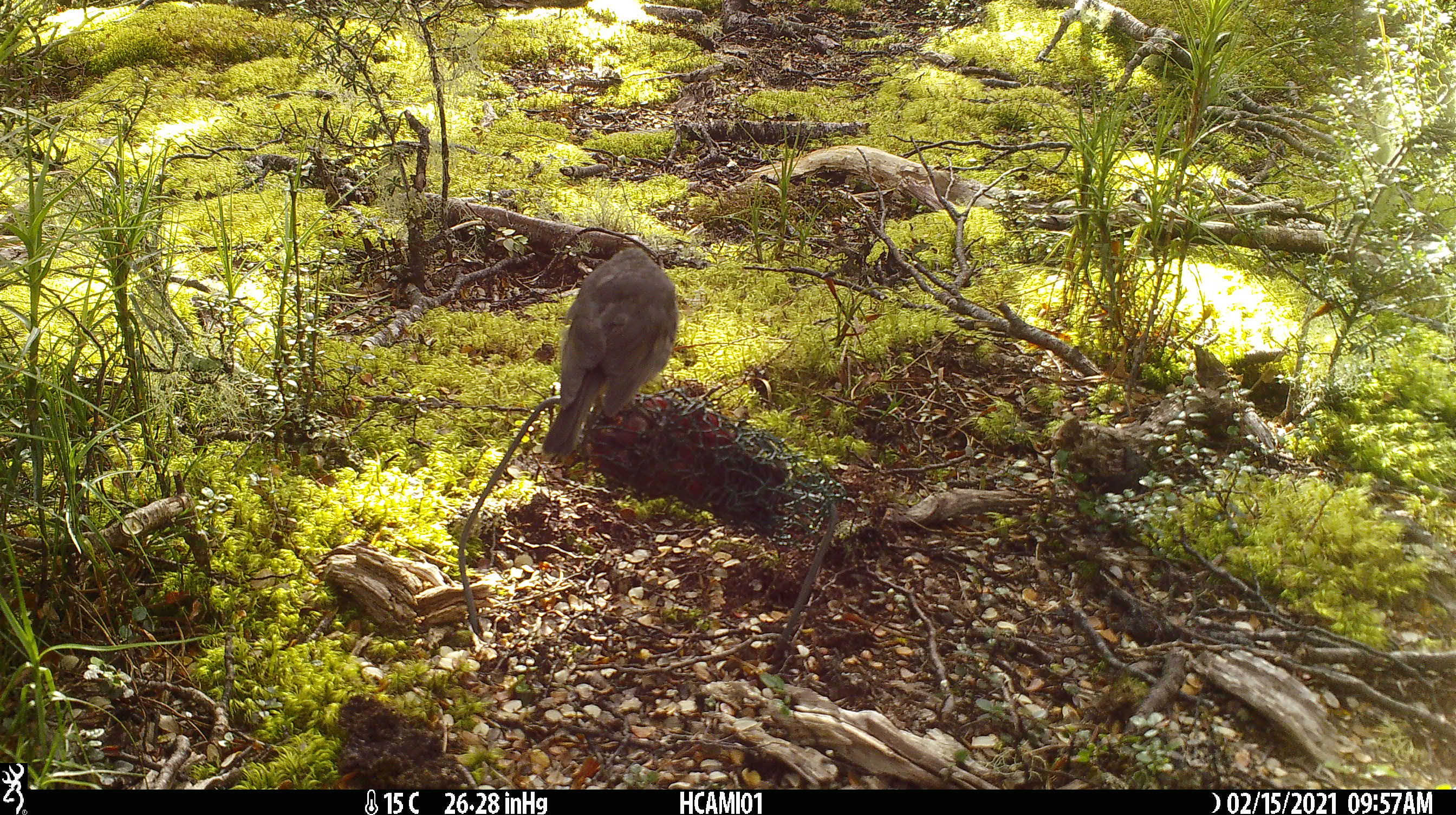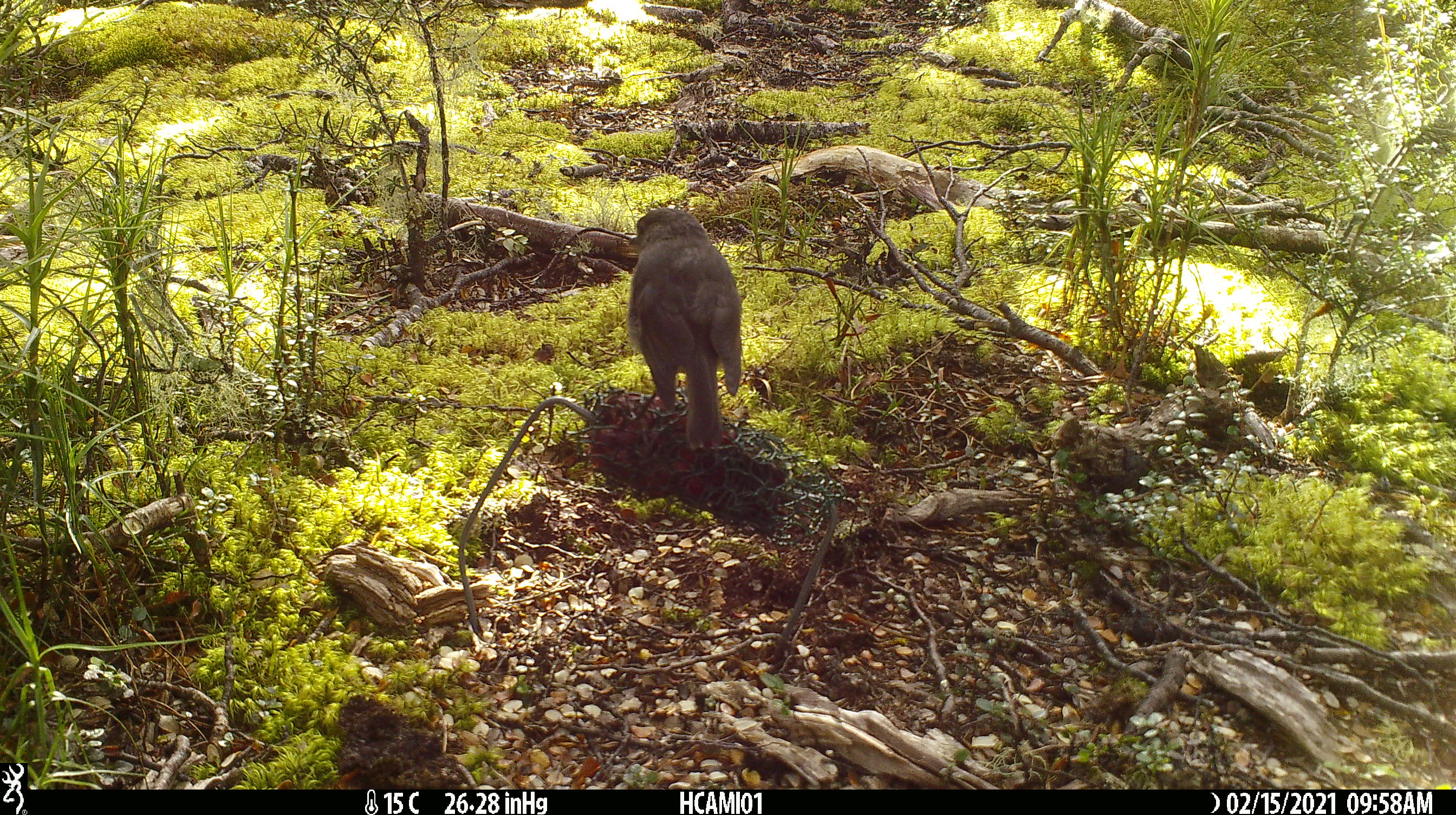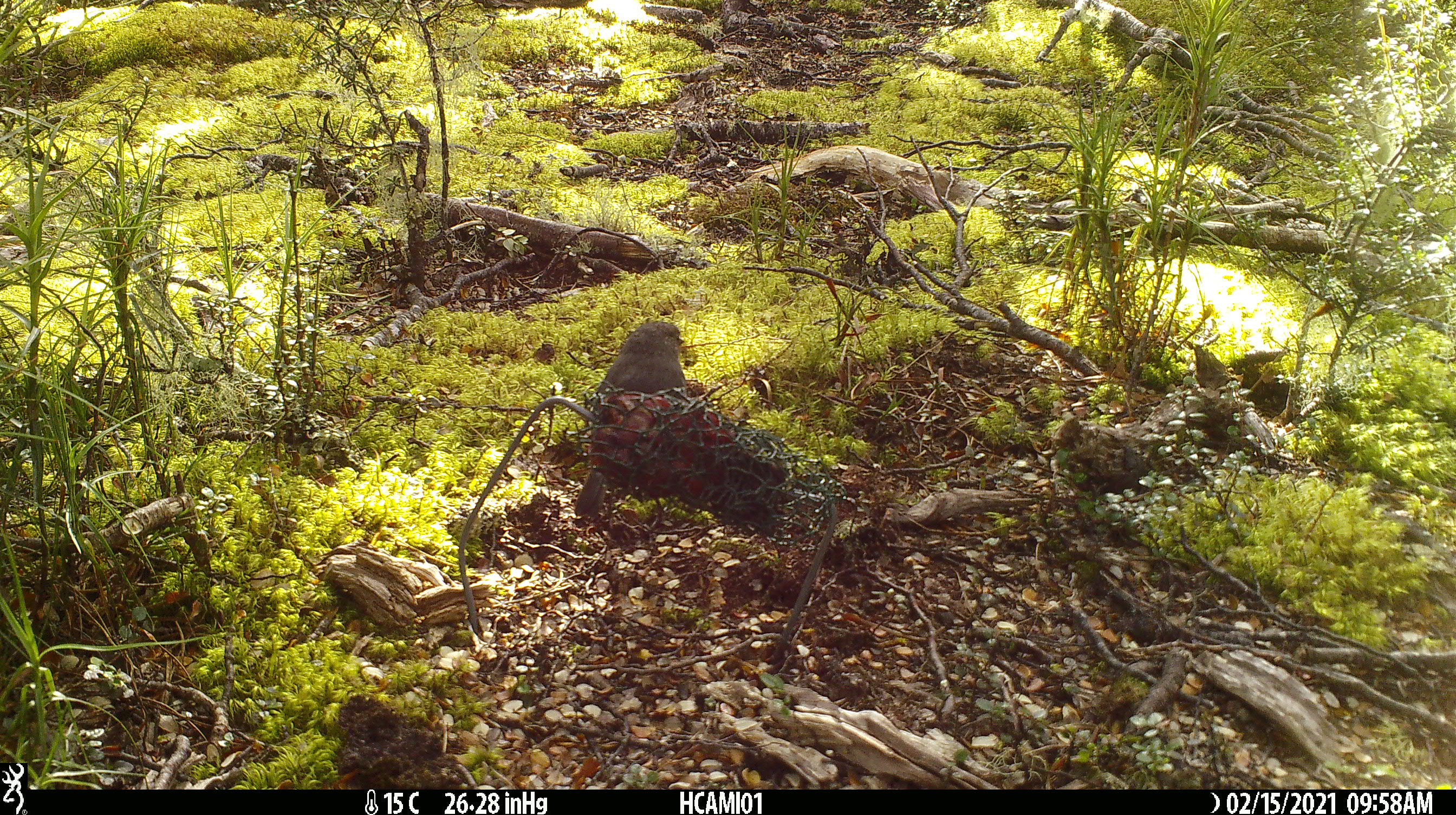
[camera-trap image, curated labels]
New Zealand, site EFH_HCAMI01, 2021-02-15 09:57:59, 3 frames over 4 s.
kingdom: Animalia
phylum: Chordata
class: Aves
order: Passeriformes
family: Petroicidae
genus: Petroica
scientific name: Petroica australis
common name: new zealand robin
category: robin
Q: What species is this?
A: Robin (new zealand robin) (Petroica australis).